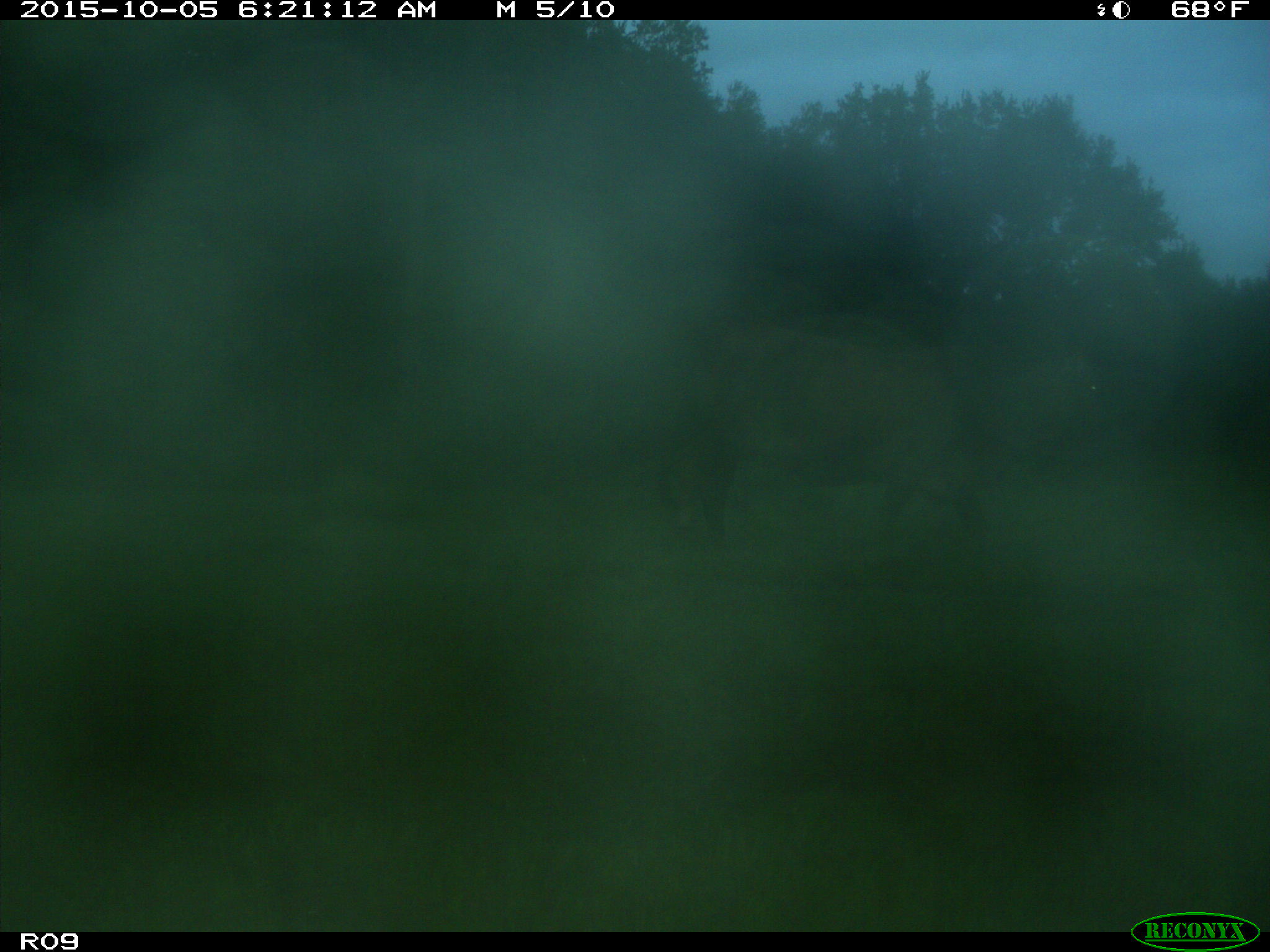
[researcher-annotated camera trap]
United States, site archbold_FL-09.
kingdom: Animalia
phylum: Chordata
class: Mammalia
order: Artiodactyla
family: Bovidae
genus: Bos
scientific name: Bos taurus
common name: domestic cow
Bos taurus (domestic cow).